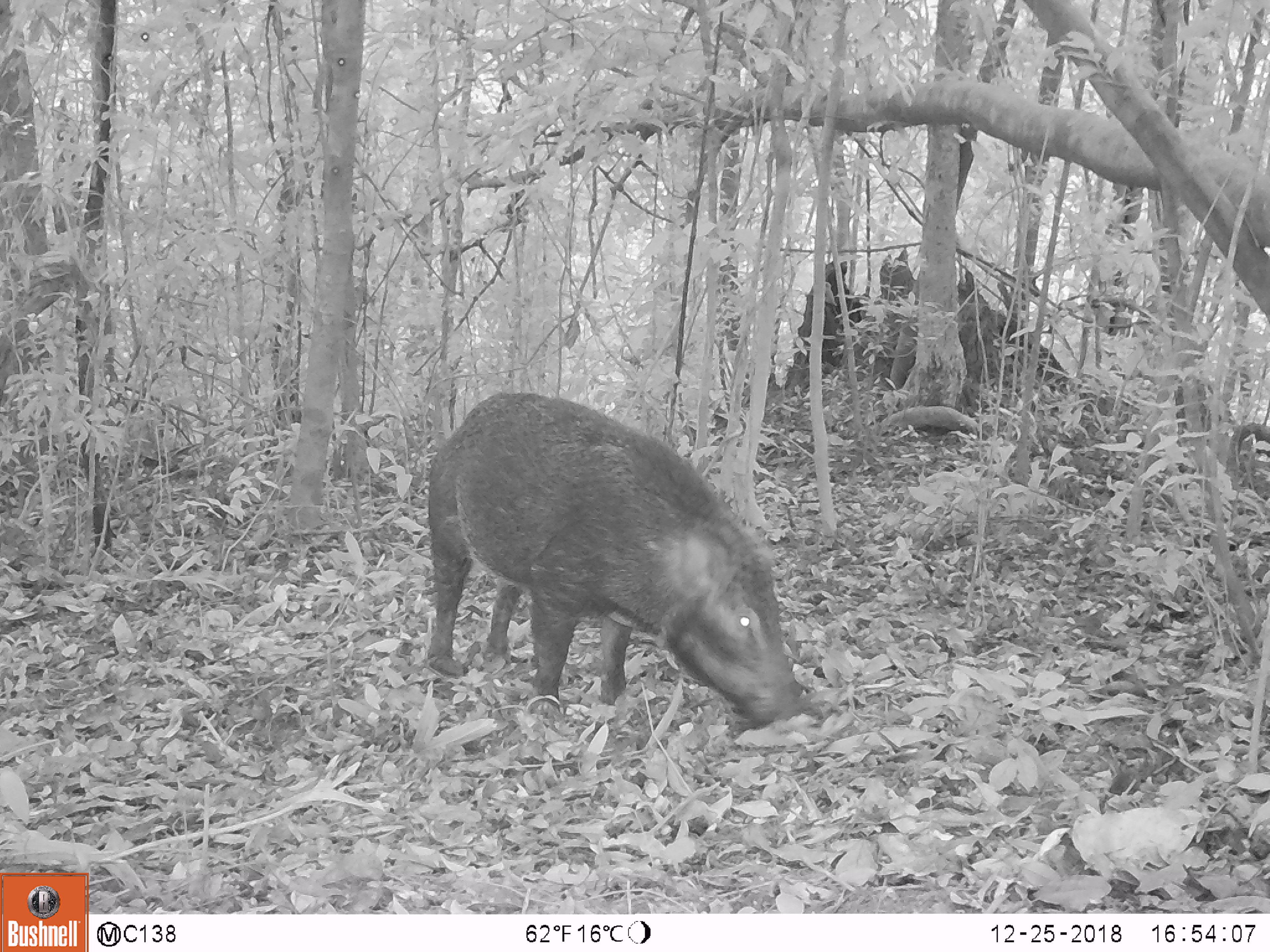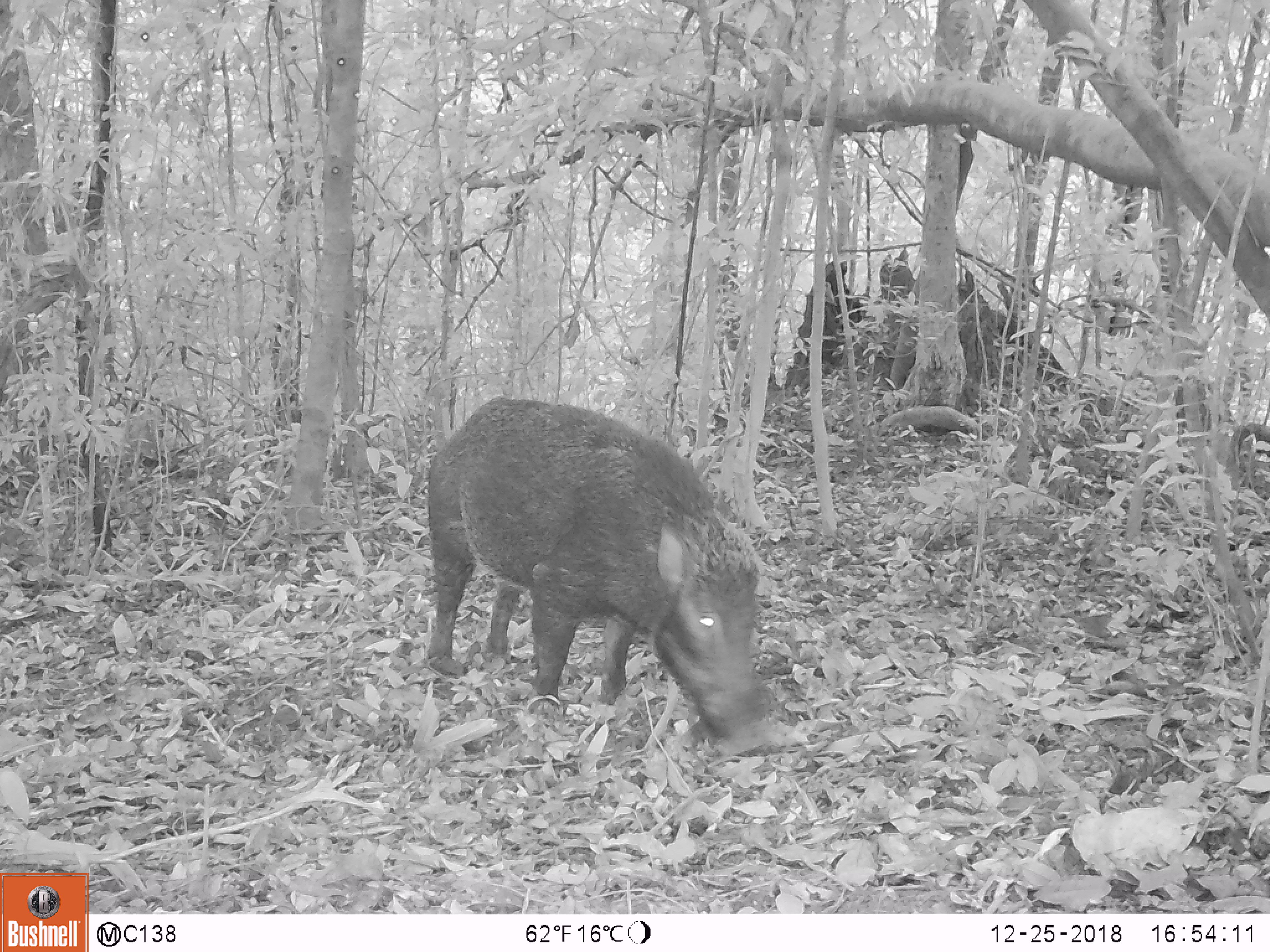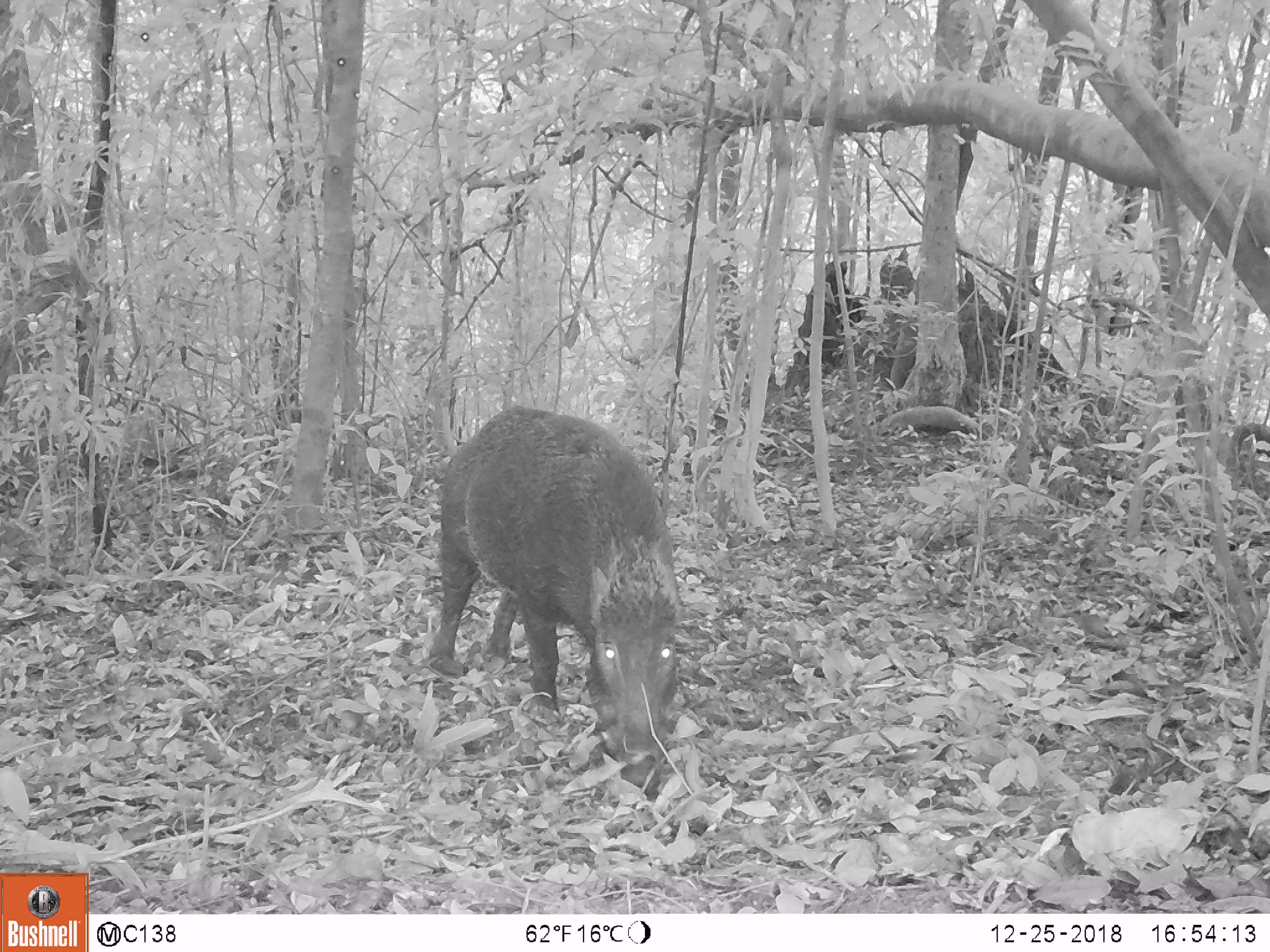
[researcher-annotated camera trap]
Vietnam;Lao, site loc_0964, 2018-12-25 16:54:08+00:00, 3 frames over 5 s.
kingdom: Animalia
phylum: Chordata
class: Mammalia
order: Artiodactyla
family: Suidae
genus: Sus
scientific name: Sus scrofa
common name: eurasian wild pig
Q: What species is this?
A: Eurasian wild pig (Sus scrofa).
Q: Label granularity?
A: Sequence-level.